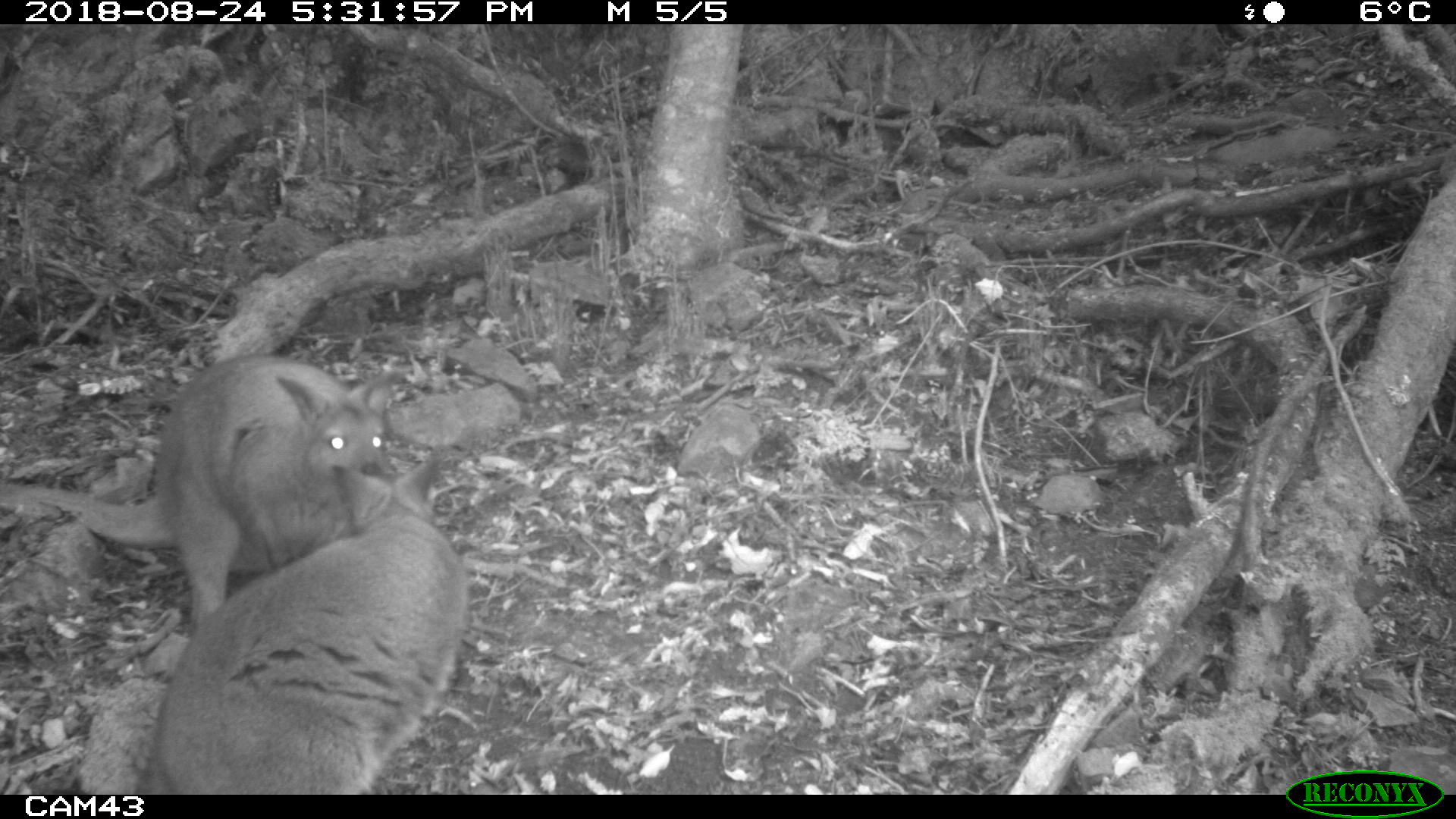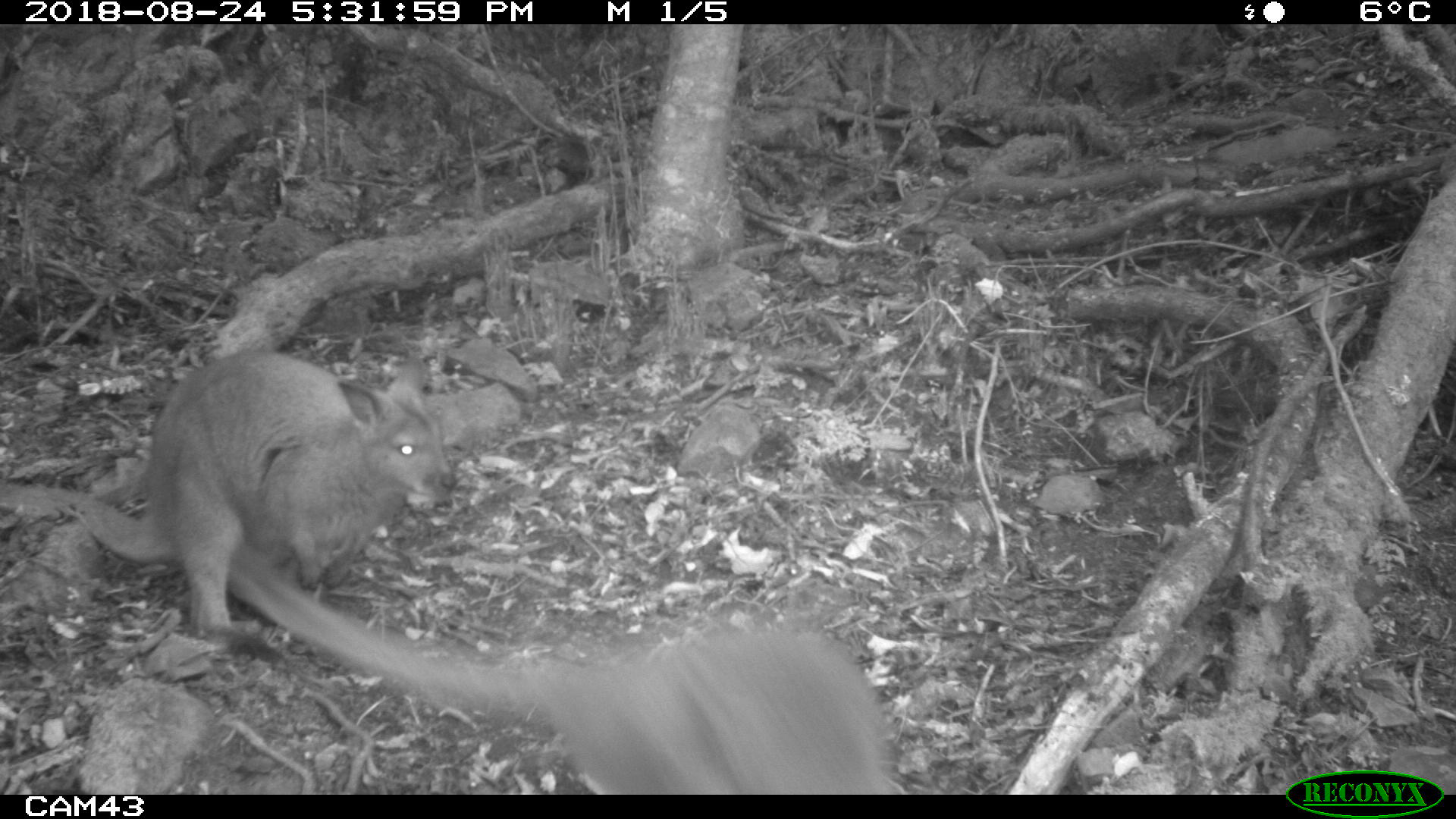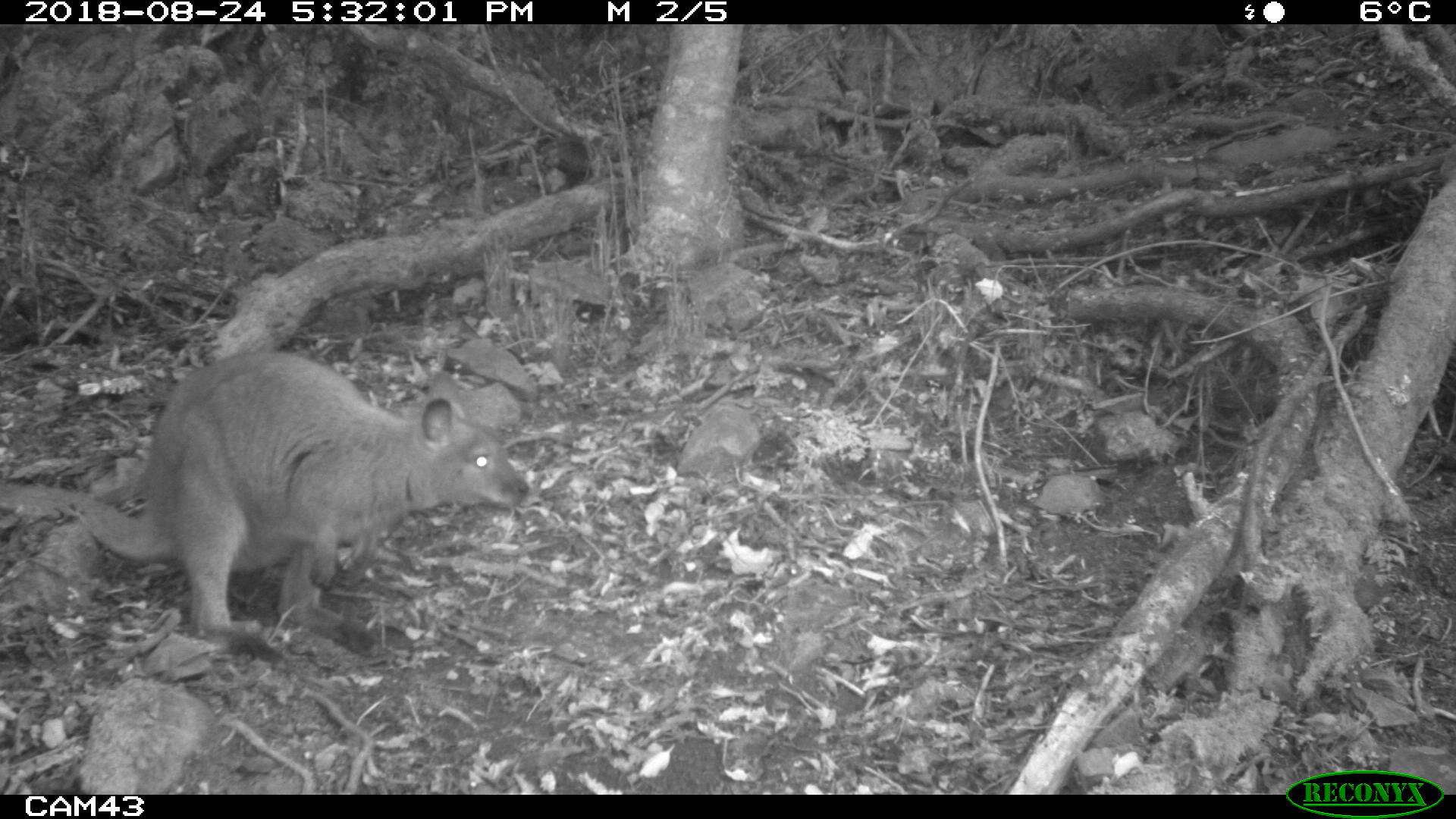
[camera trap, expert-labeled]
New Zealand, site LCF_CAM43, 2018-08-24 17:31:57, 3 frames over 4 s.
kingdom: Animalia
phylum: Chordata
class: Mammalia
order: Diprotodontia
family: Macropodidae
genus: Notamacropus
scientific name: Notamacropus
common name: wallaby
Wallaby (Notamacropus).